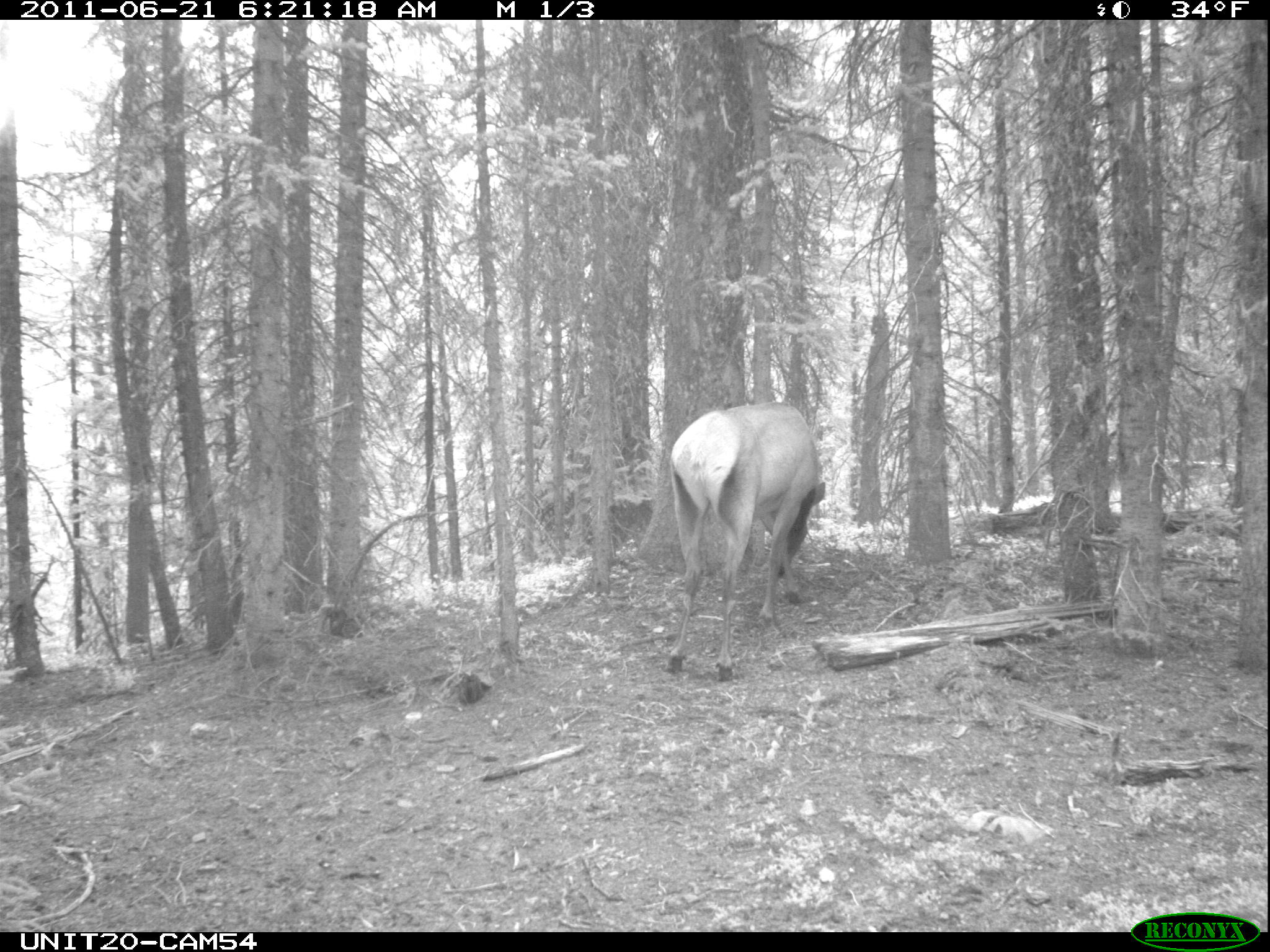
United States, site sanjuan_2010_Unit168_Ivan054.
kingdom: Animalia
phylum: Chordata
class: Mammalia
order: Artiodactyla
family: Cervidae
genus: Cervus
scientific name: Cervus elaphus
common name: red deer